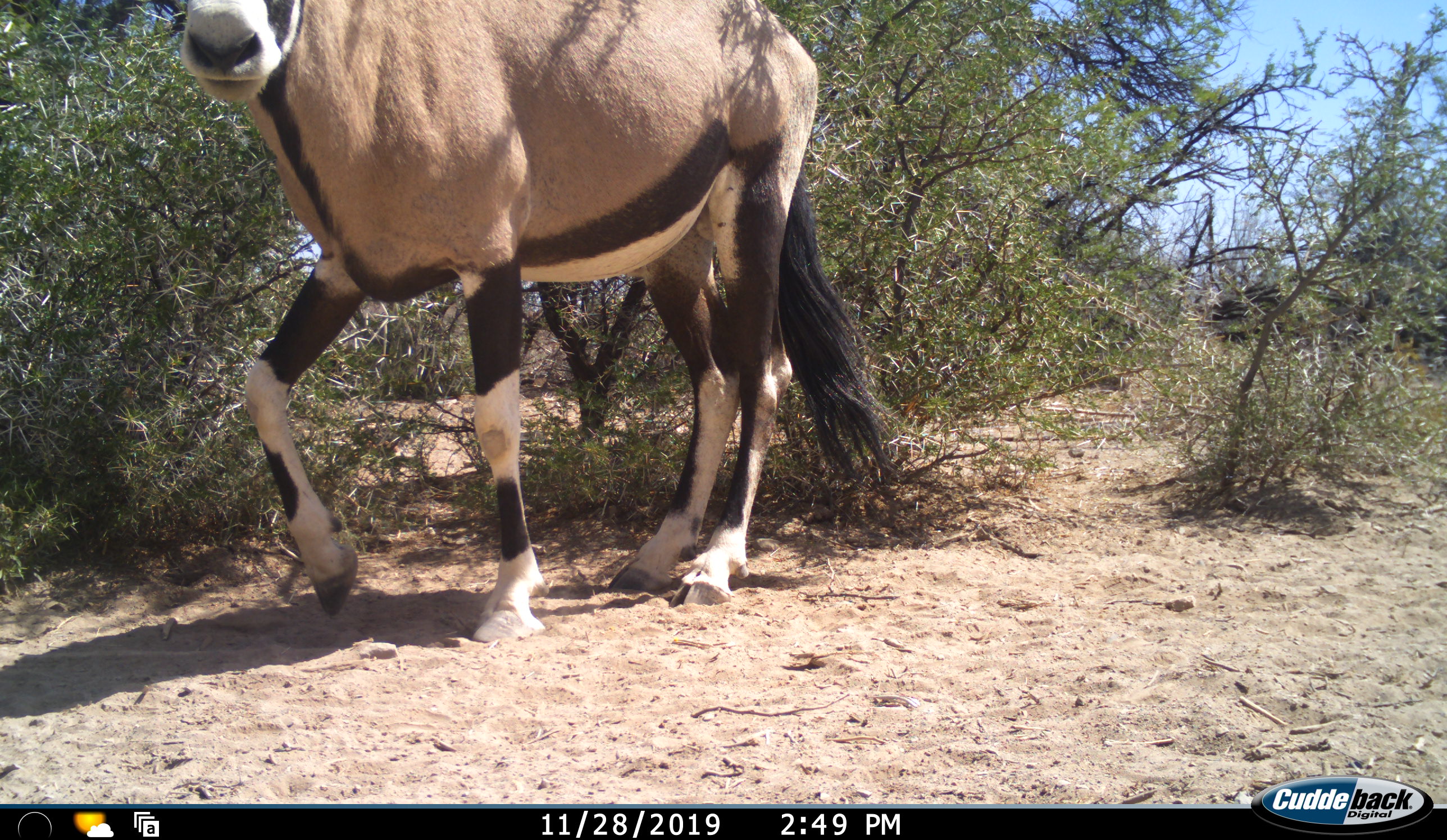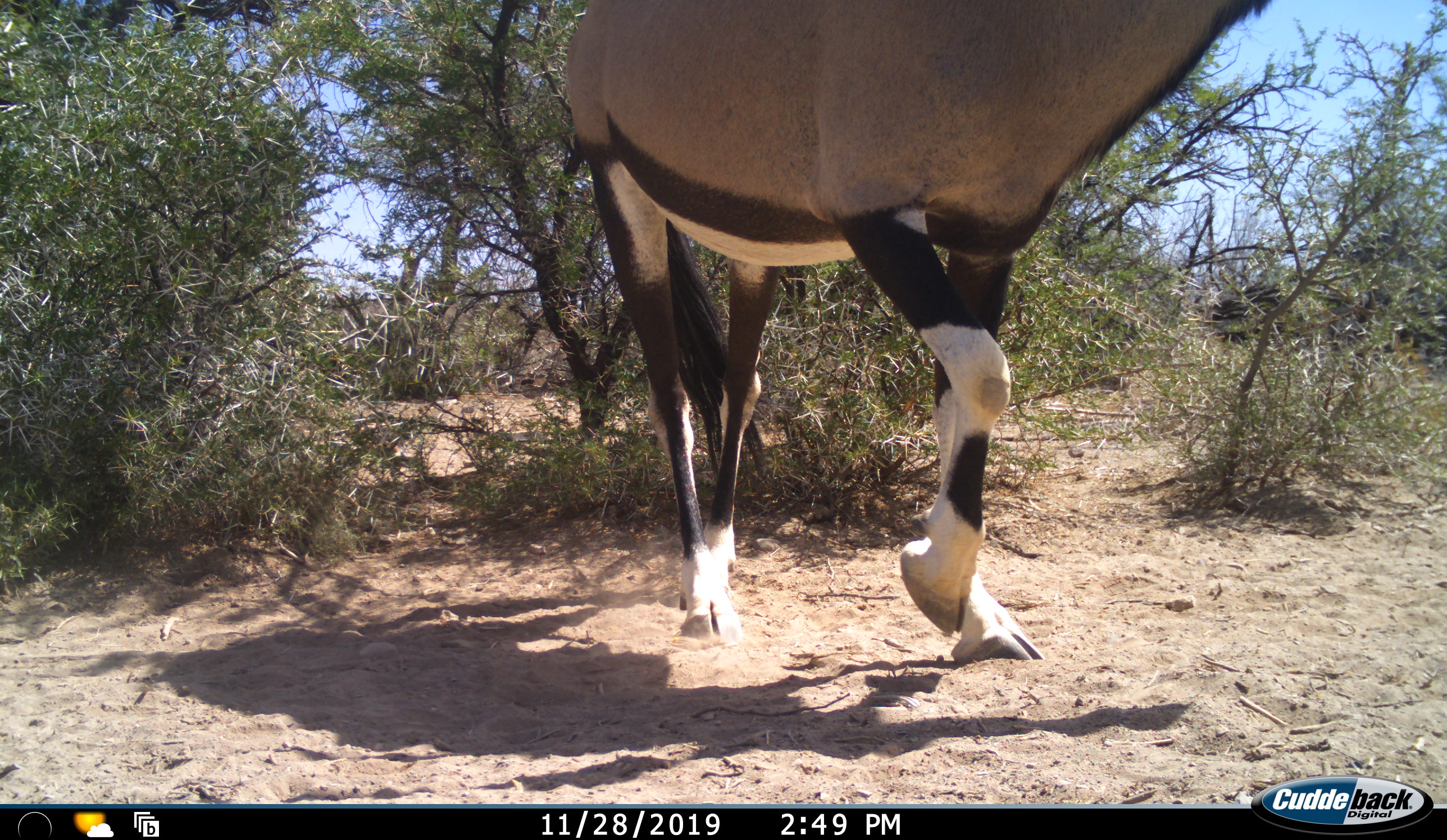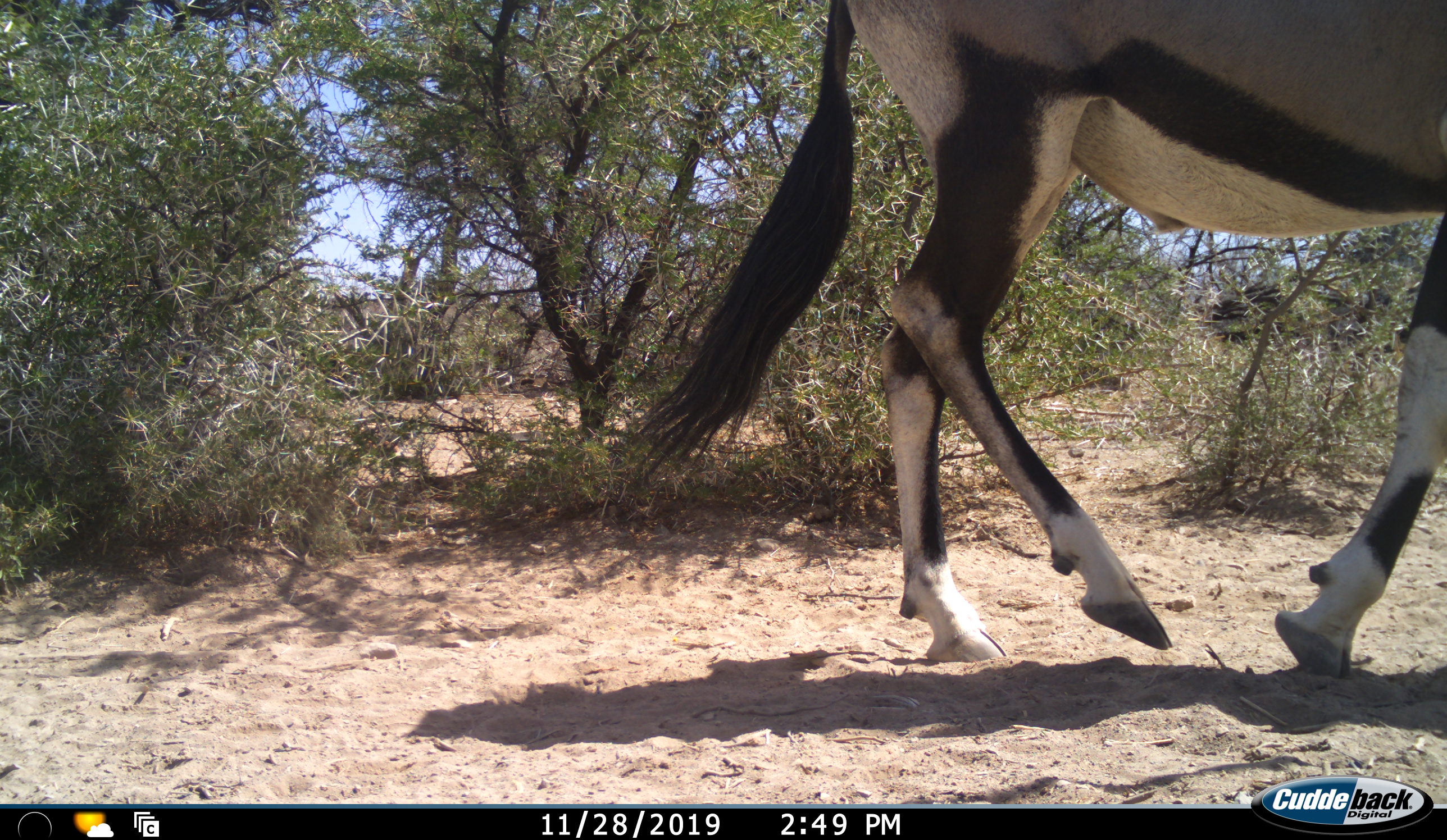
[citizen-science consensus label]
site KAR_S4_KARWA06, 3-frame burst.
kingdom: Animalia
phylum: Chordata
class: Mammalia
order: Artiodactyla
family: Bovidae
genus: Oryx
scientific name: Oryx gazella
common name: gemsbok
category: oryx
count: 1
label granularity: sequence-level